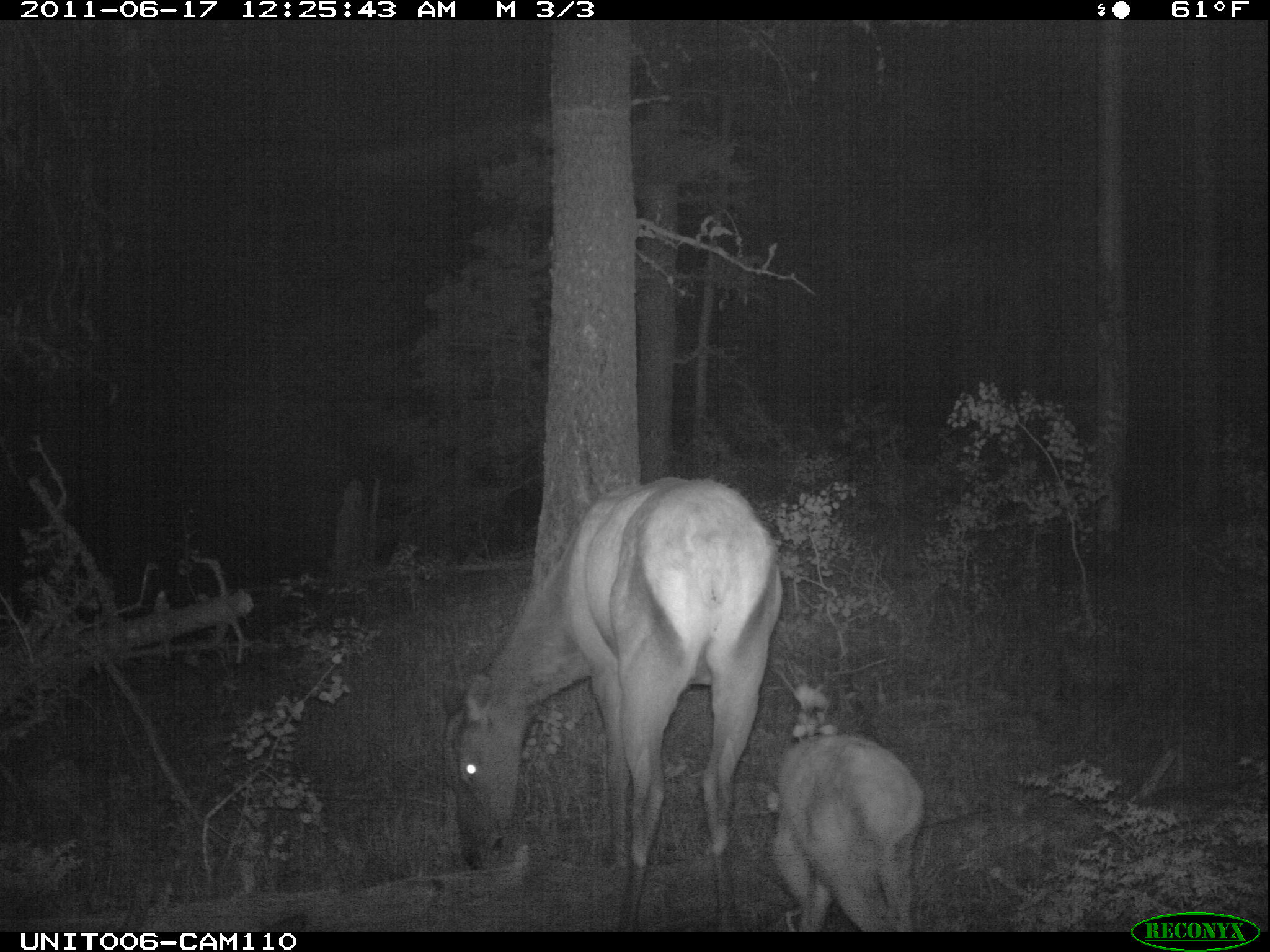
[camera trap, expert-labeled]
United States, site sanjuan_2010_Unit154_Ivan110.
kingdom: Animalia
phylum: Chordata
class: Mammalia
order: Artiodactyla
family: Cervidae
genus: Cervus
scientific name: Cervus elaphus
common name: red deer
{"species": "Cervus elaphus (red deer)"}